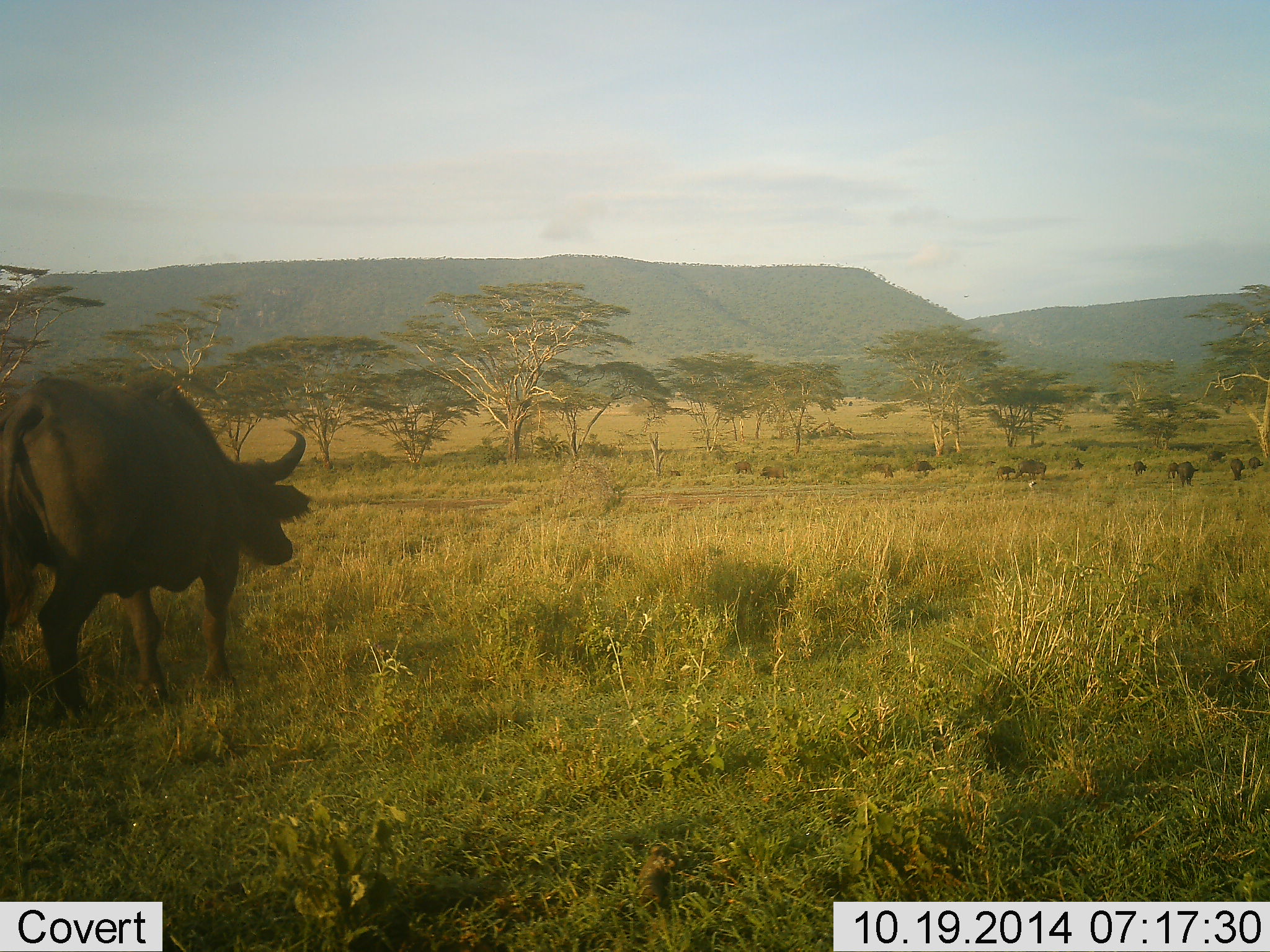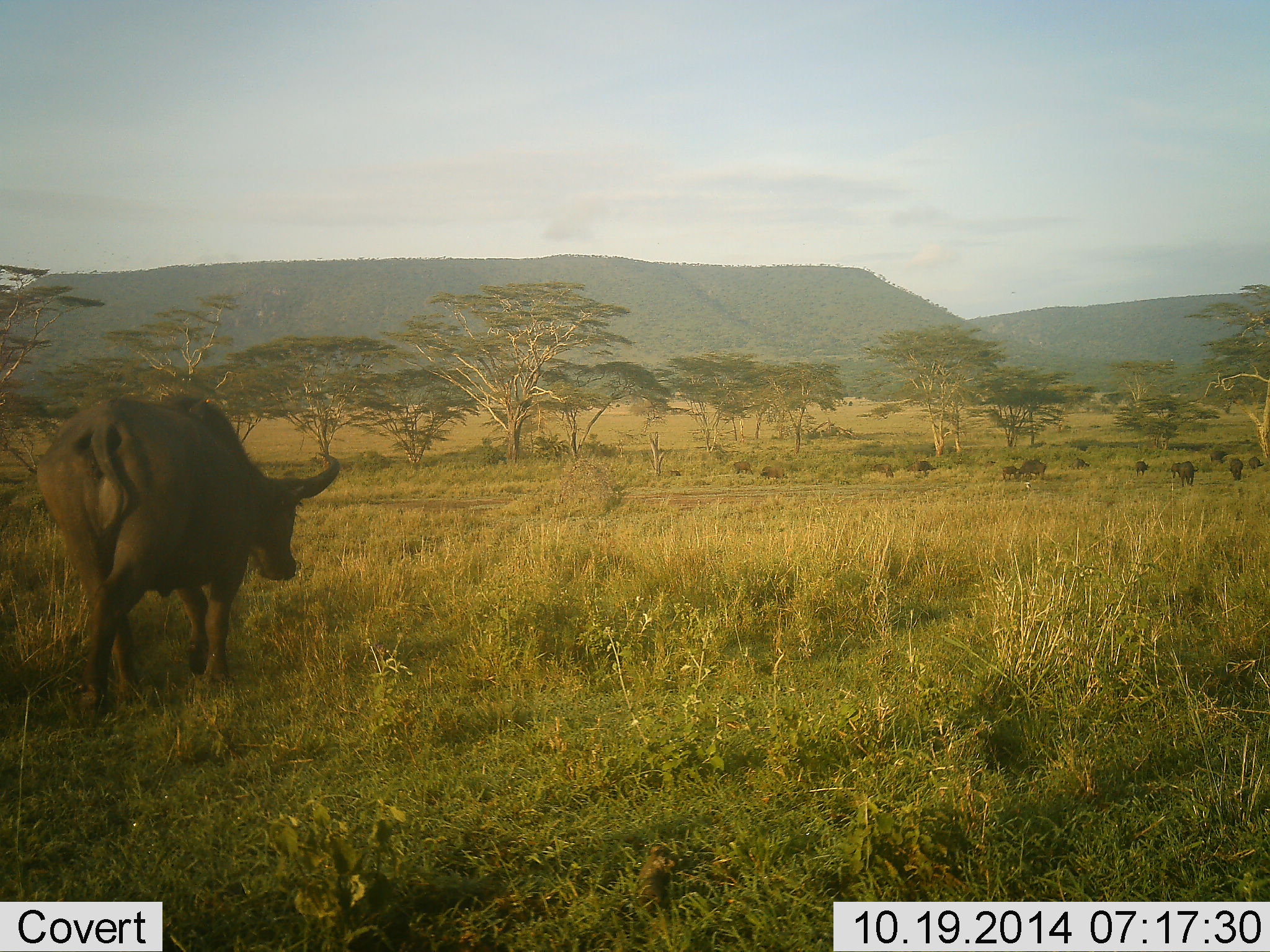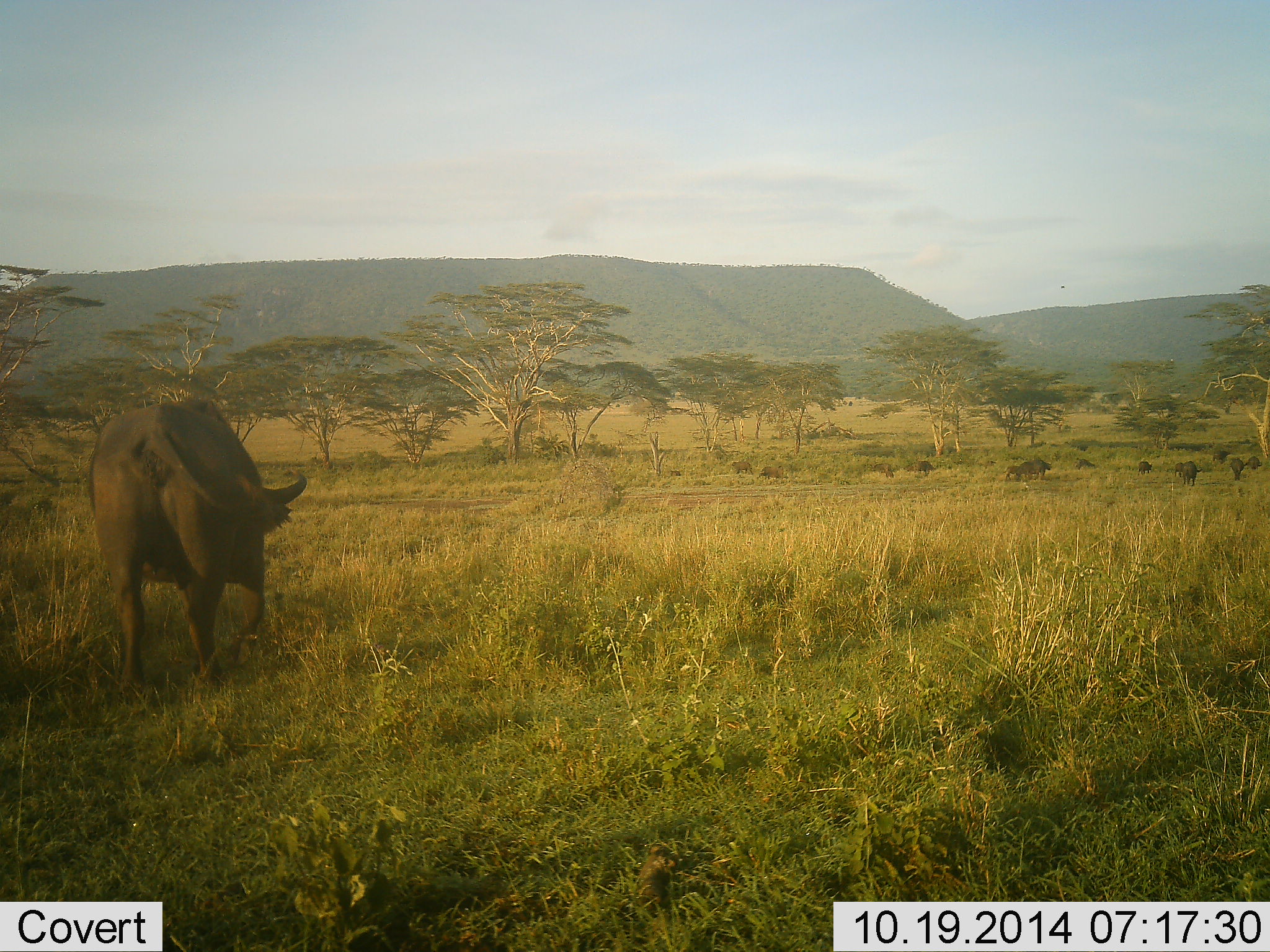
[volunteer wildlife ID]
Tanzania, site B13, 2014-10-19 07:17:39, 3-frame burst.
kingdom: Animalia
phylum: Chordata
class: Mammalia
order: Artiodactyla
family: Bovidae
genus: Syncerus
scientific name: Syncerus caffer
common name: cape buffalo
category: buffalo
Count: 11-50.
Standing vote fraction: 30%.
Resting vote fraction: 0%.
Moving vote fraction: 100%.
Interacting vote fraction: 0%.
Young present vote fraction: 10%.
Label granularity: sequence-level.